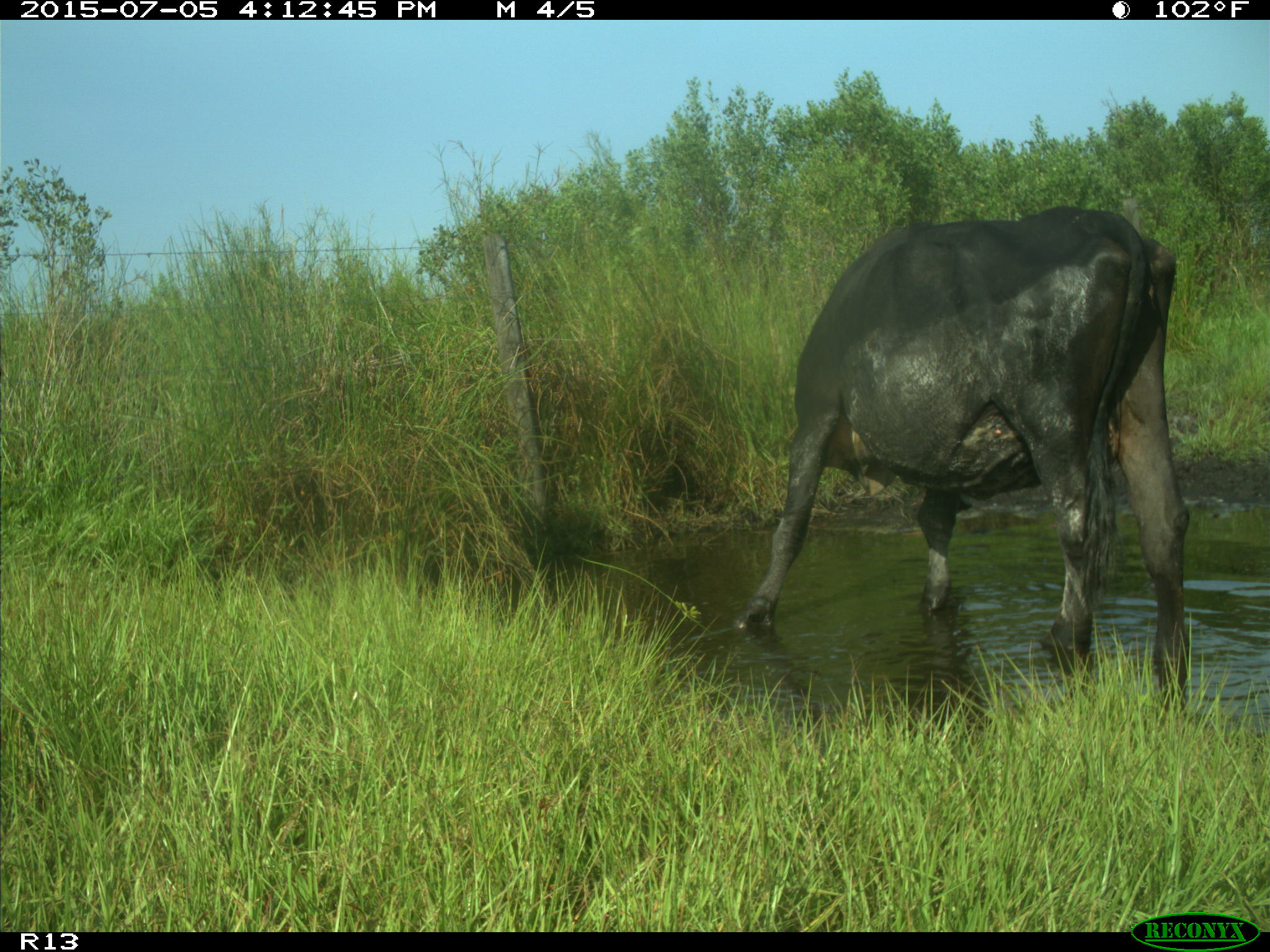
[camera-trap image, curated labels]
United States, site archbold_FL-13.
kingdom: Animalia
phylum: Chordata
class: Mammalia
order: Artiodactyla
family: Bovidae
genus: Bos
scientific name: Bos taurus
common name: domestic cow